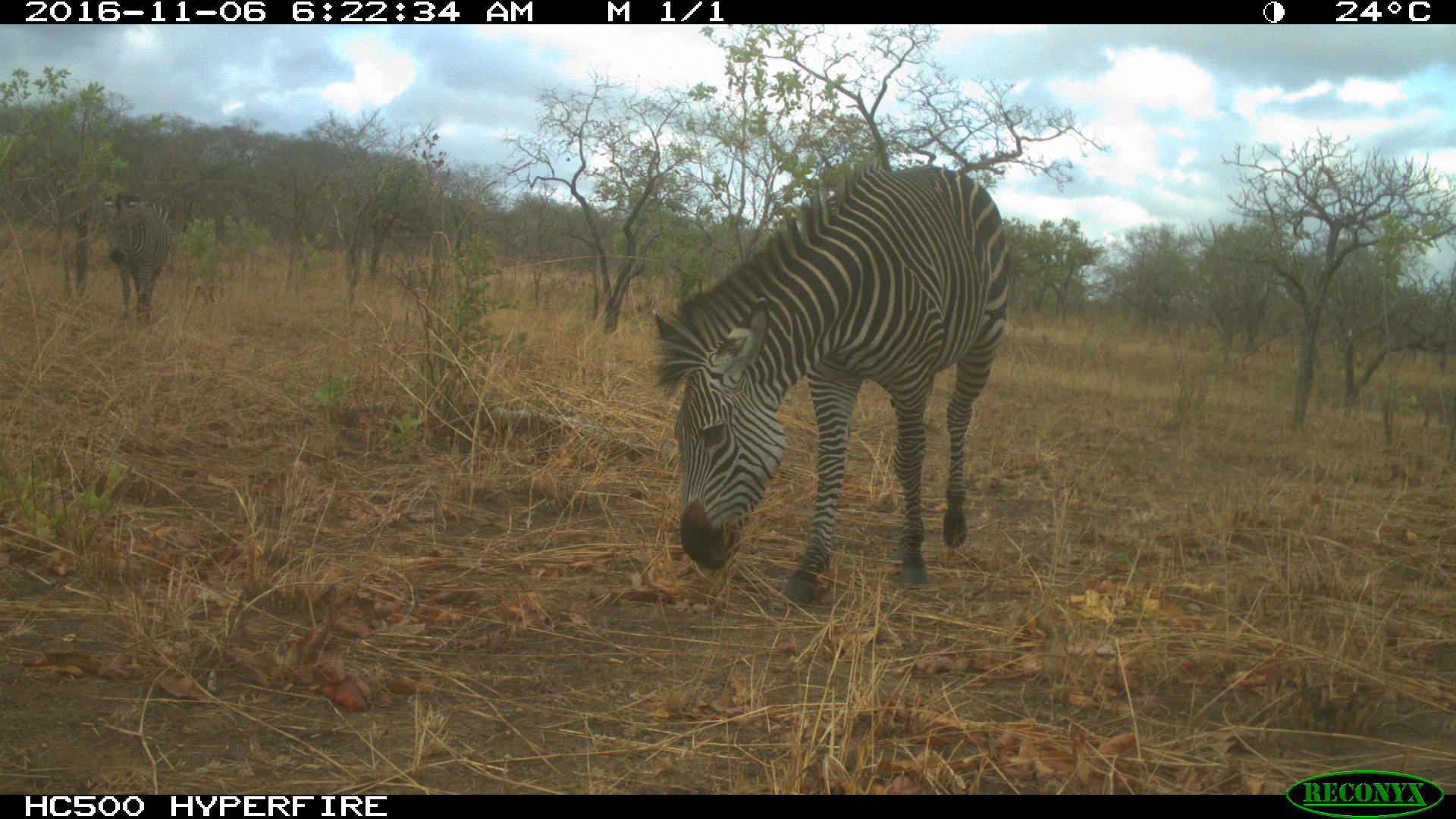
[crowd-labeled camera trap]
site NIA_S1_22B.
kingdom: Animalia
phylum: Chordata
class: Mammalia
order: Perissodactyla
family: Equidae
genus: Equus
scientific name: Equus quagga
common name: plains zebra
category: zebraplains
Zebraplains (plains zebra) (Equus quagga), count 2. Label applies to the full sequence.